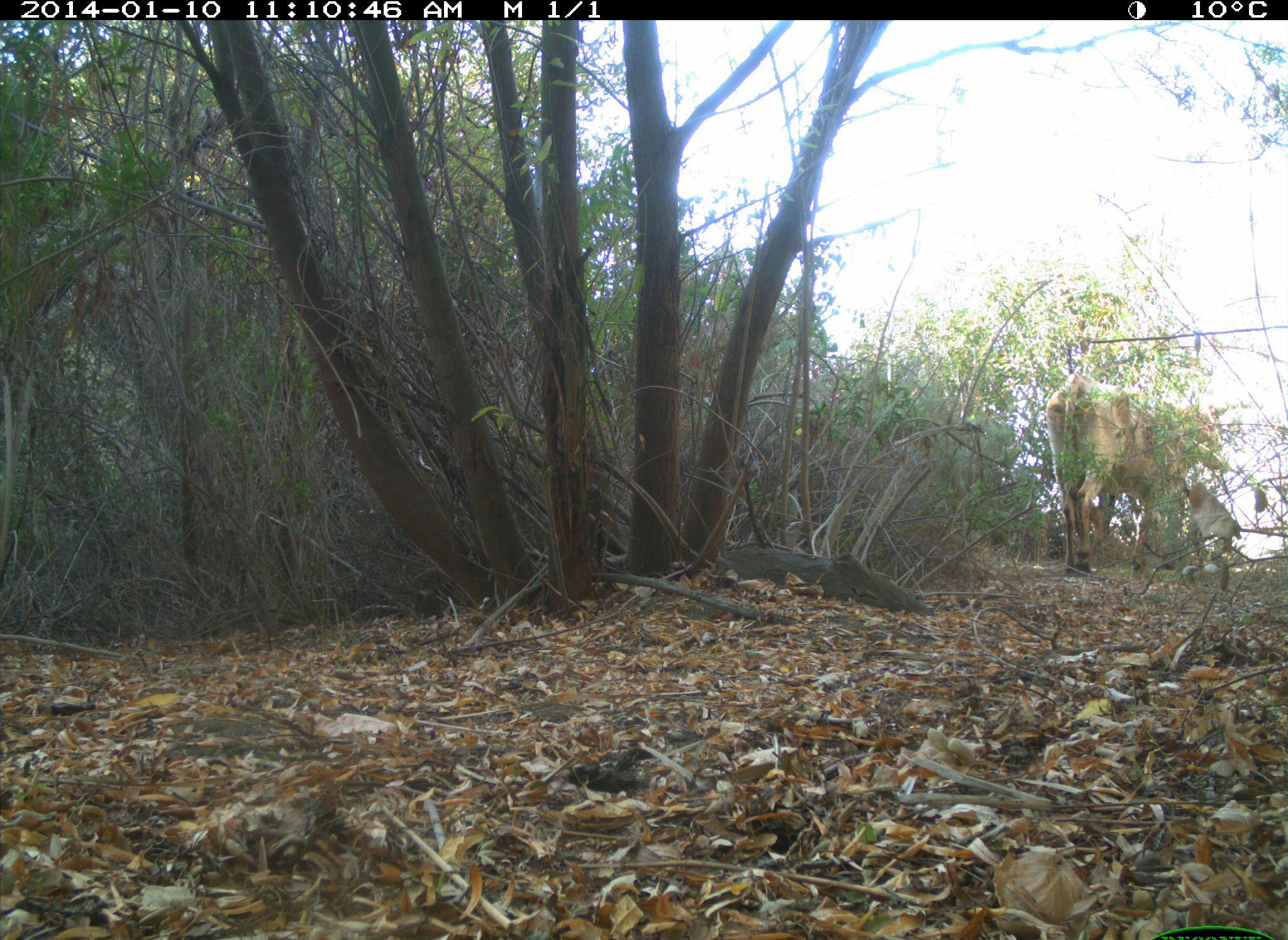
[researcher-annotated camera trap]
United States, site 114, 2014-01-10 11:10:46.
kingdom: Animalia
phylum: Chordata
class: Mammalia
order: Artiodactyla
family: Bovidae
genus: Bos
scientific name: Bos taurus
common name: cow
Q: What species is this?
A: Cow (Bos taurus).